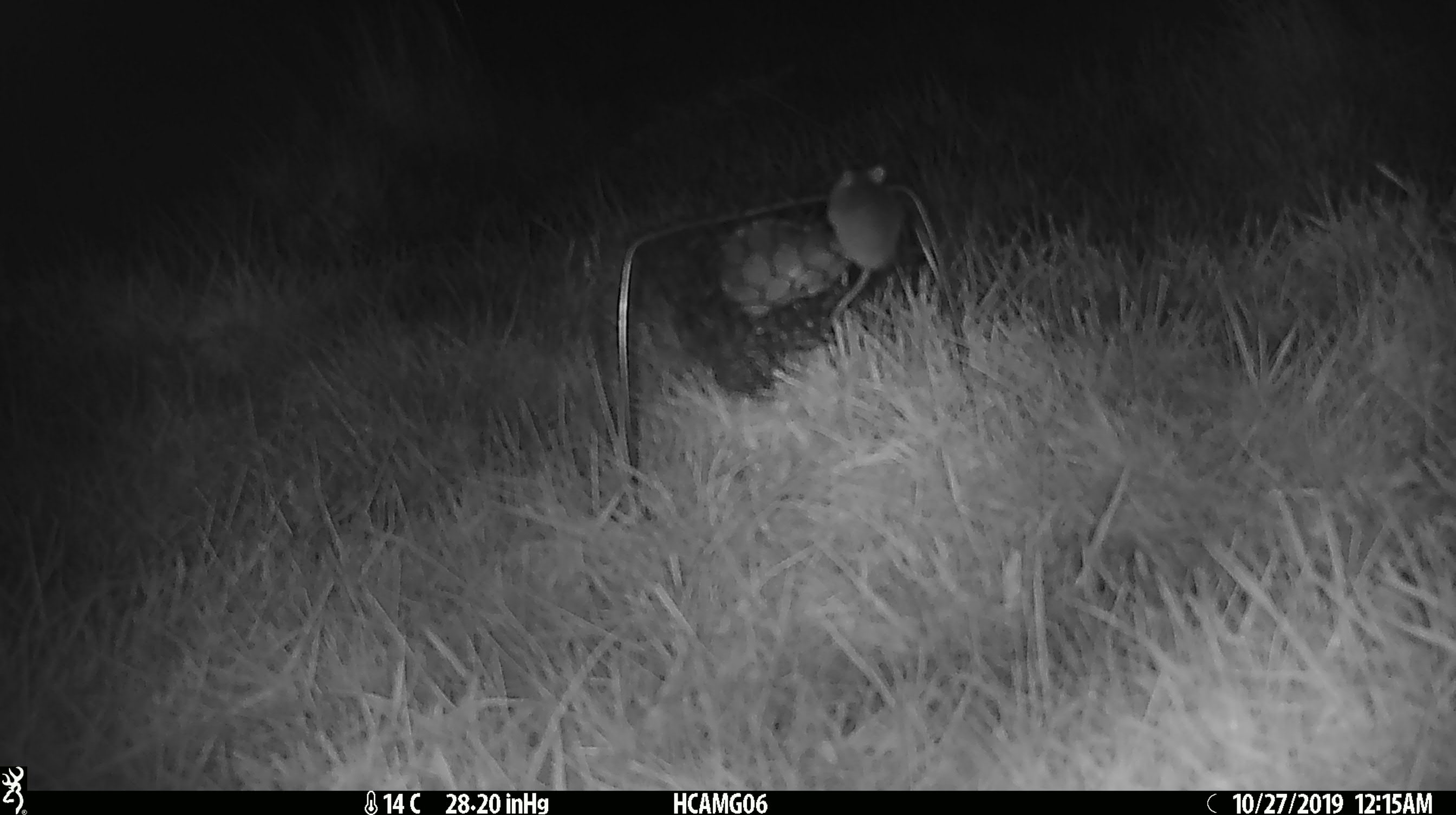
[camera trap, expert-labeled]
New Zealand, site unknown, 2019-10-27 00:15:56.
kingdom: Animalia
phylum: Chordata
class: Mammalia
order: Rodentia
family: Muridae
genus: Mus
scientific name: Mus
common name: mouse